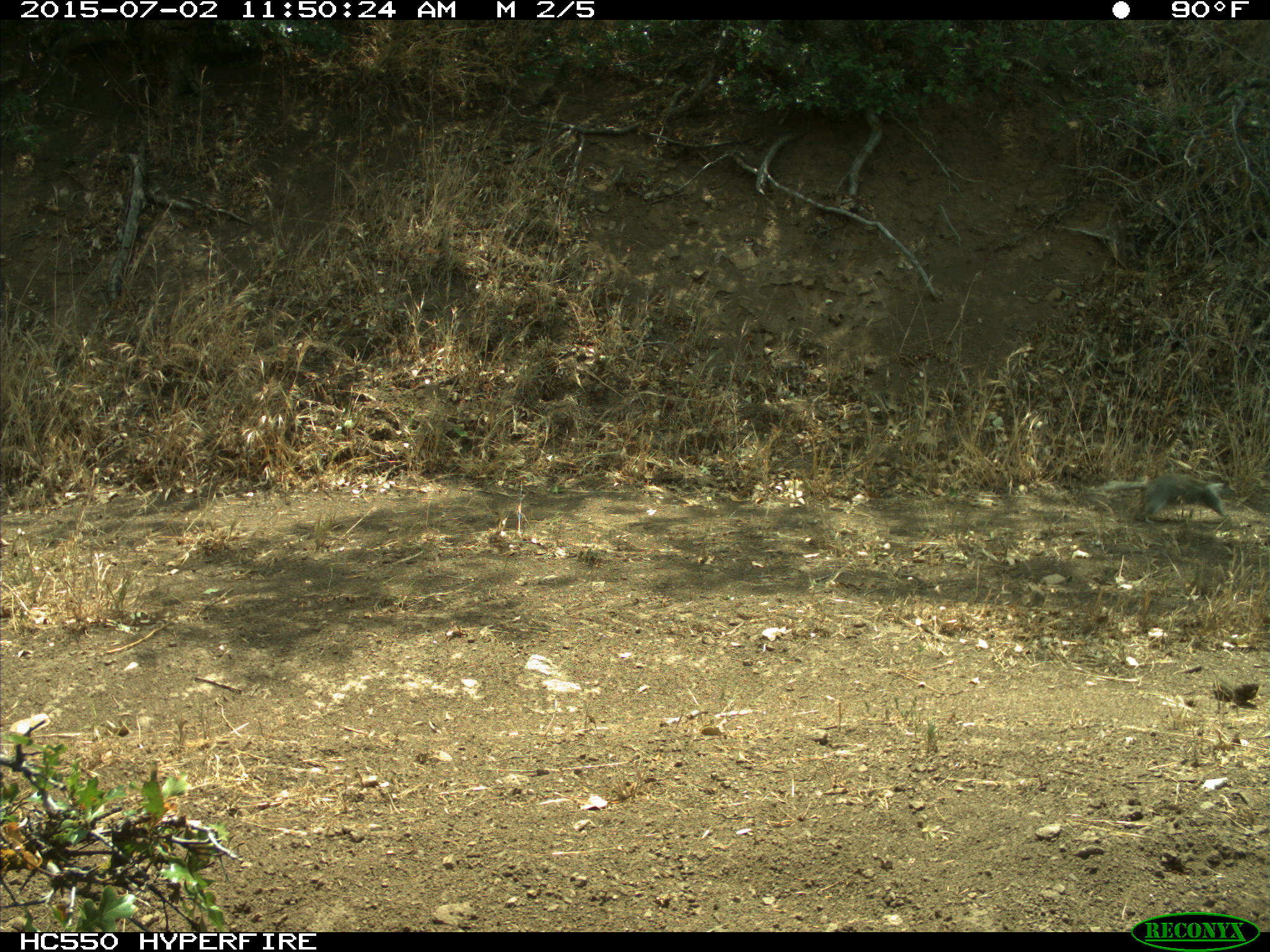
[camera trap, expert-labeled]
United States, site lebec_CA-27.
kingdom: Animalia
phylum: Chordata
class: Mammalia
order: Rodentia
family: Sciuridae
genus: Otospermophilus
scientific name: Otospermophilus beecheyi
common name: california ground squirrel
Otospermophilus beecheyi (california ground squirrel).